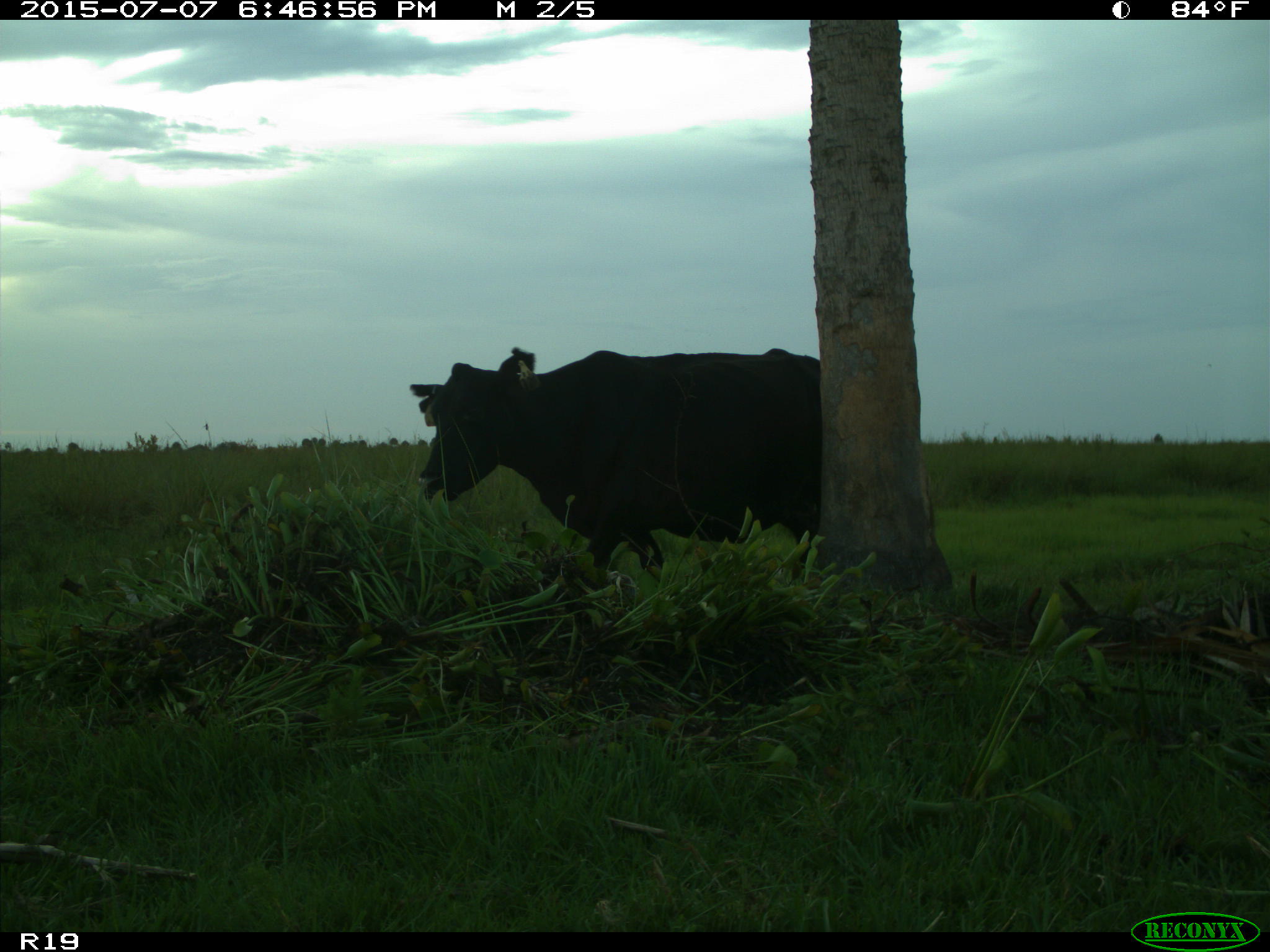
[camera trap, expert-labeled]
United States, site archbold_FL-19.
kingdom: Animalia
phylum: Chordata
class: Mammalia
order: Artiodactyla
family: Bovidae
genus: Bos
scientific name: Bos taurus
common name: domestic cow